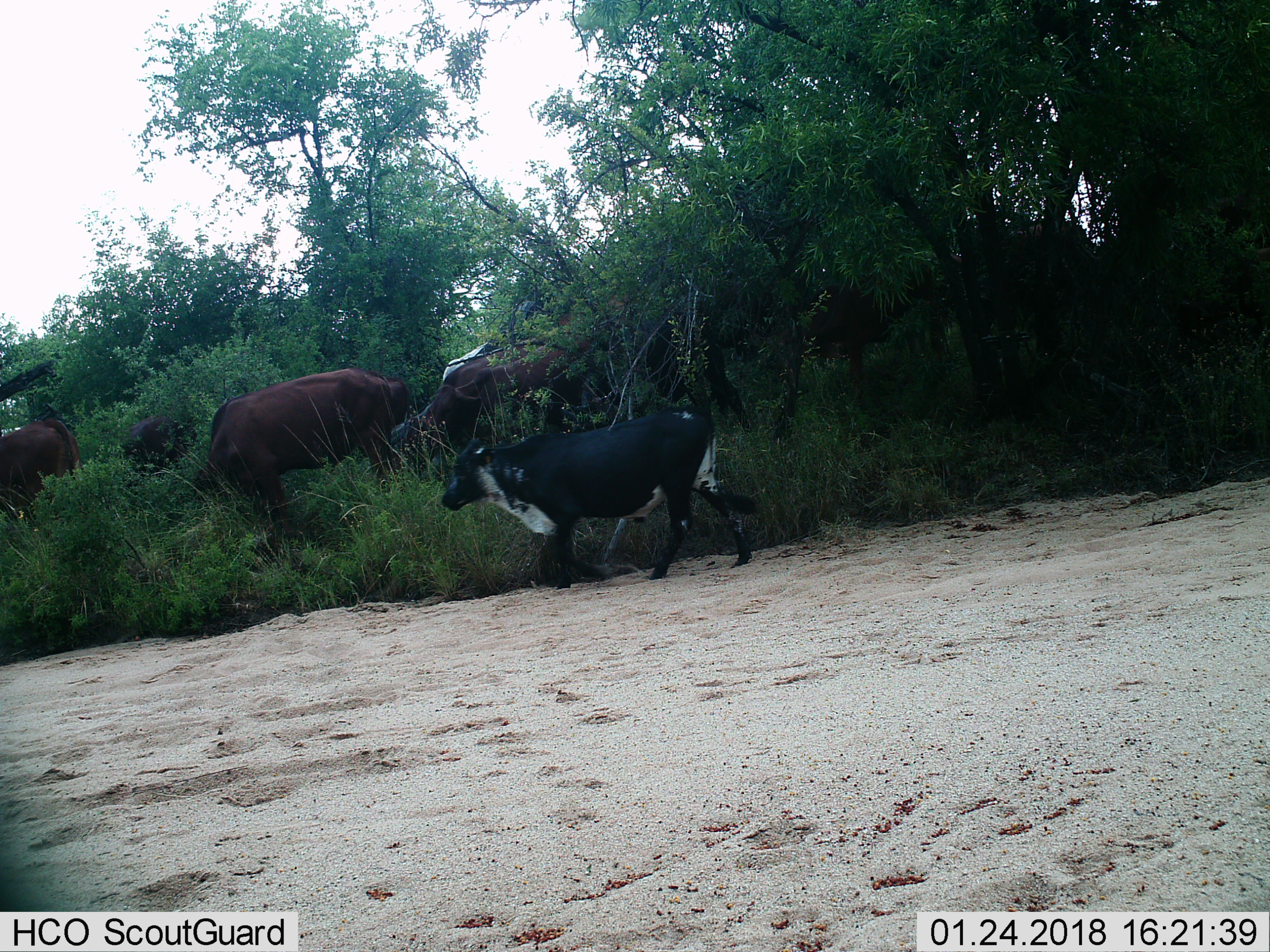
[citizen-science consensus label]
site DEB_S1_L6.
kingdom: Animalia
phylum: Chordata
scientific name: Vertebrata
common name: domestic animal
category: domesticanimal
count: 8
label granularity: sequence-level